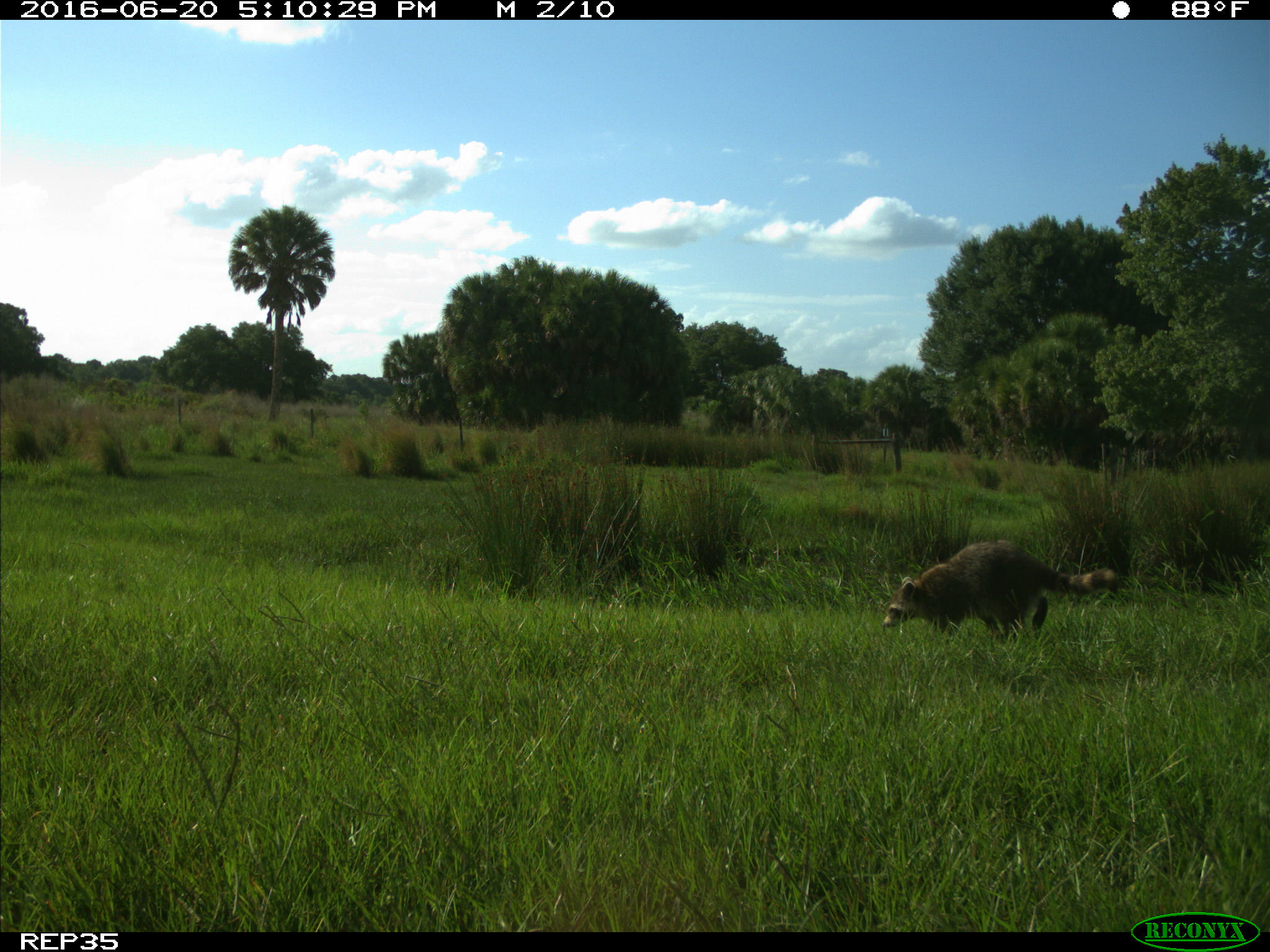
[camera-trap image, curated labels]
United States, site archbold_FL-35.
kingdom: Animalia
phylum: Chordata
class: Mammalia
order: Carnivora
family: Procyonidae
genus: Procyon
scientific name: Procyon lotor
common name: common raccoon